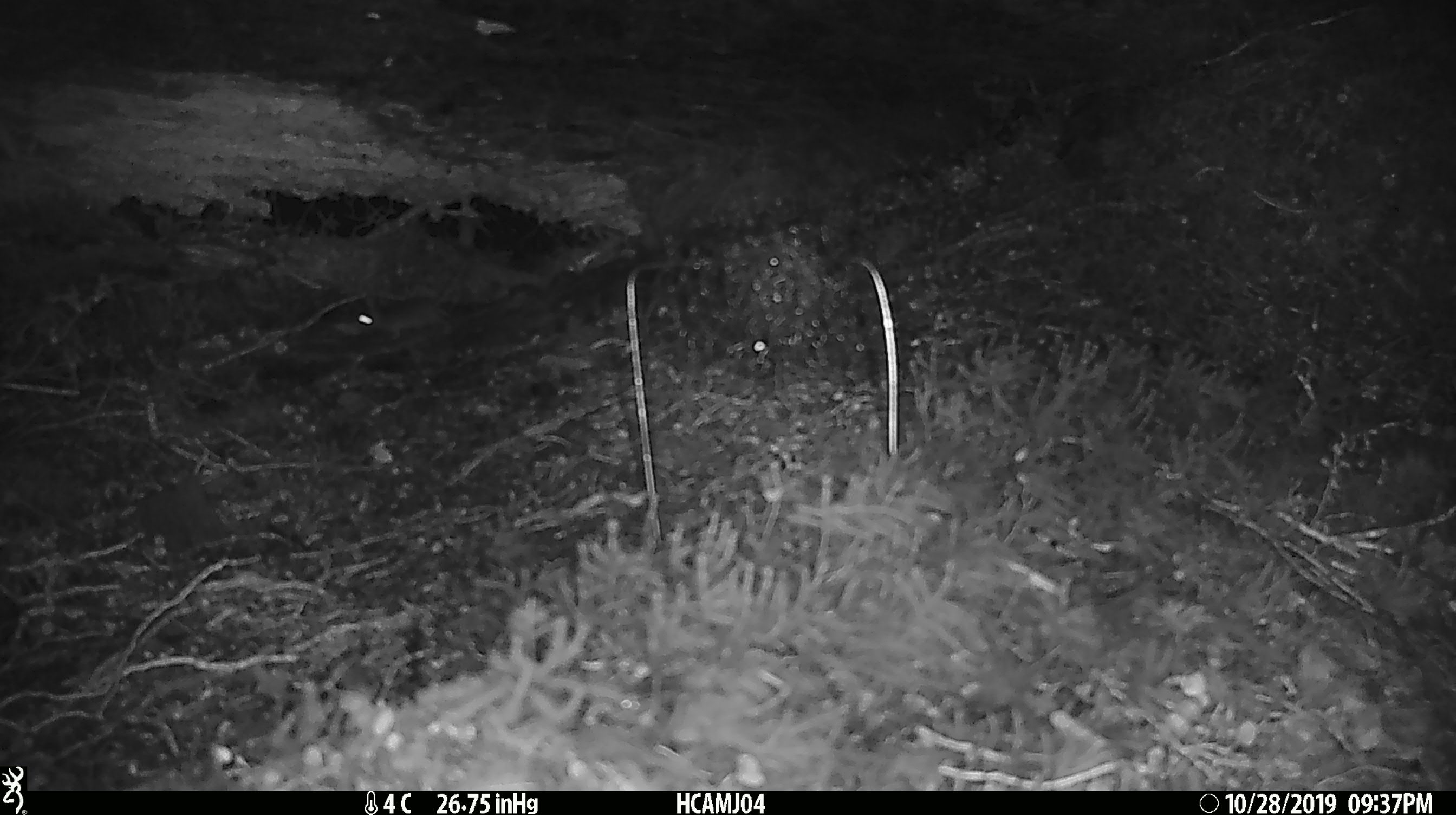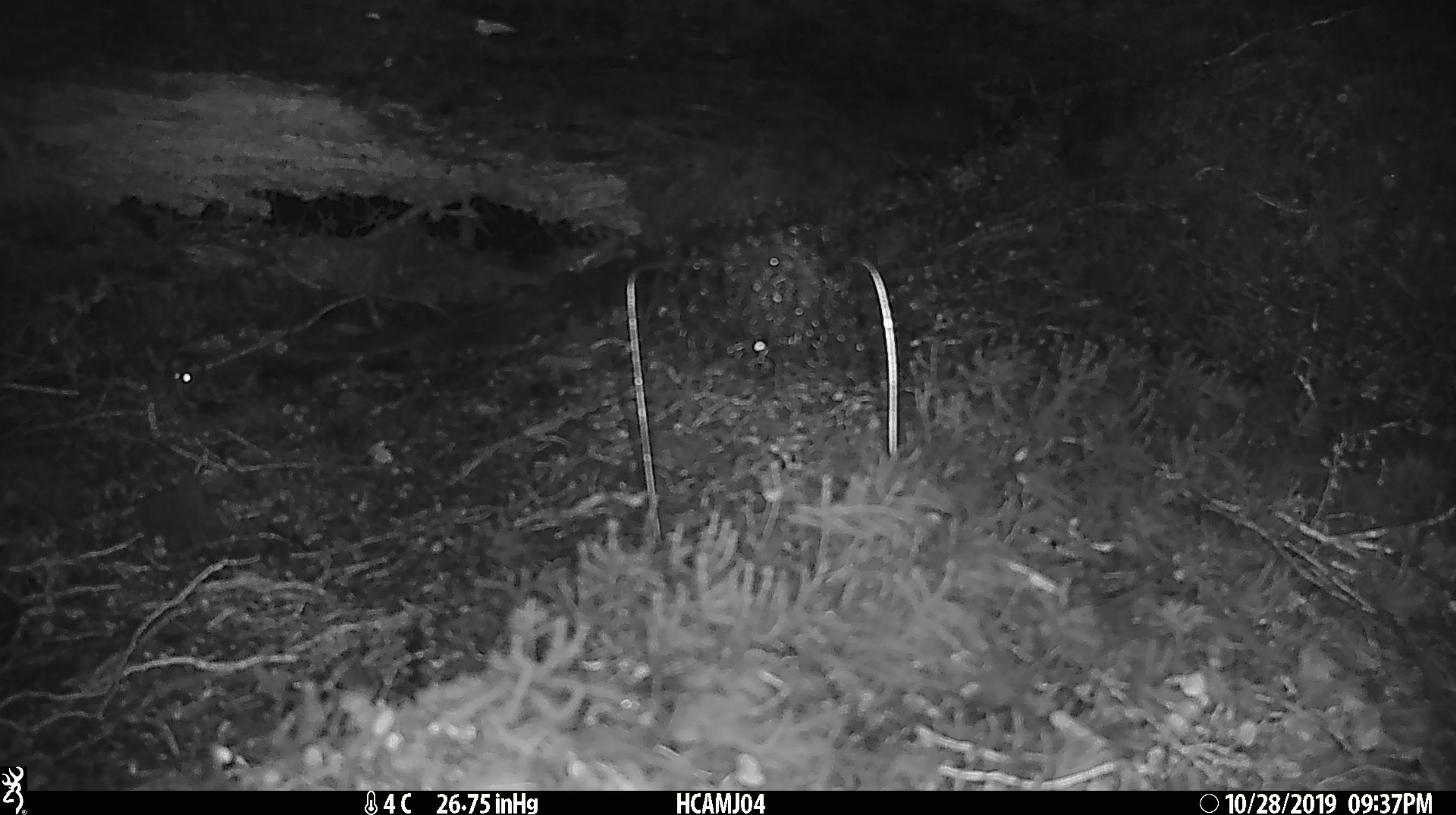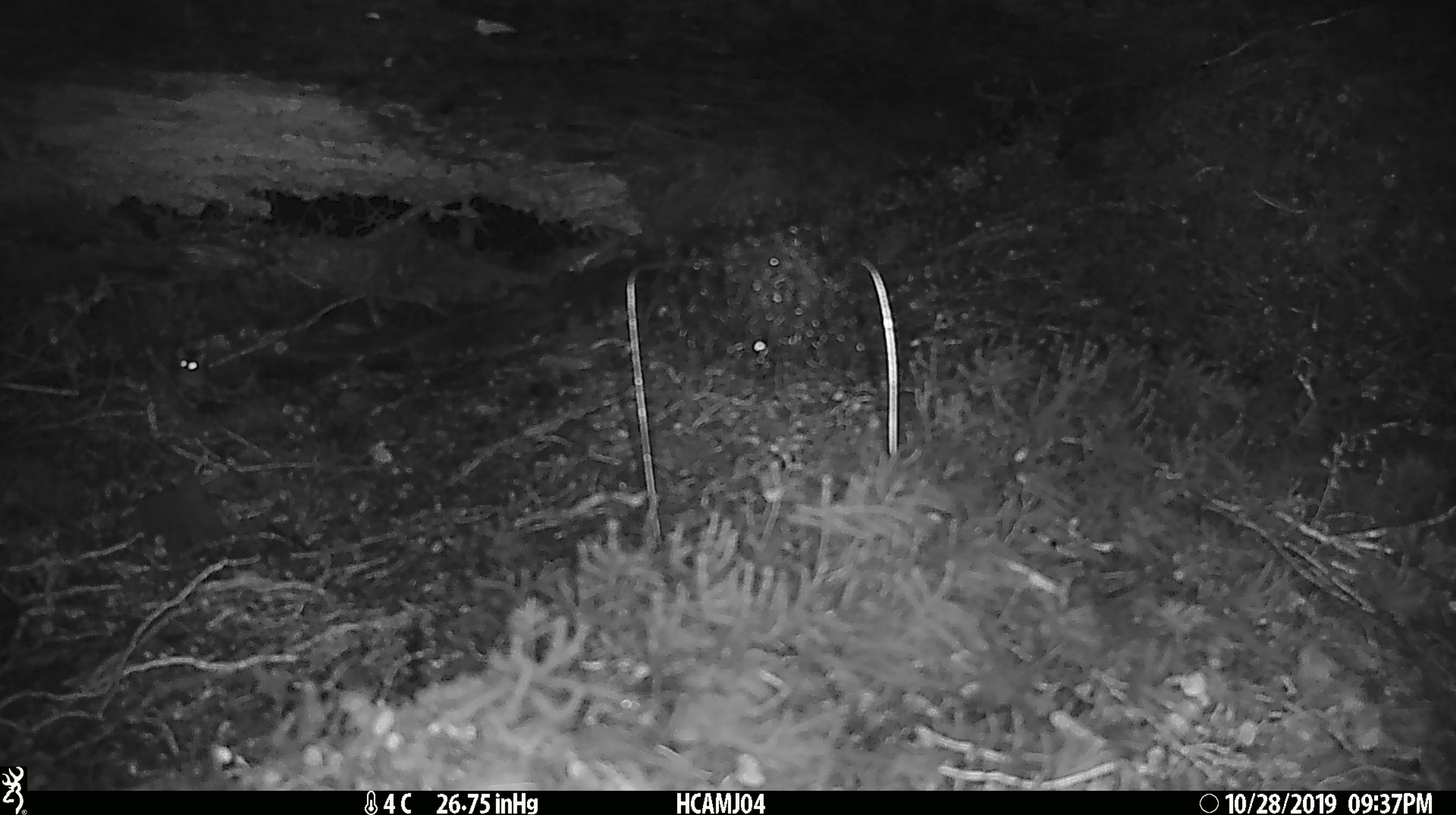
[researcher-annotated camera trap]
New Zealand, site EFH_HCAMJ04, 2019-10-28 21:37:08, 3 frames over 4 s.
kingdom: Animalia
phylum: Chordata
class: Mammalia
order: Rodentia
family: Muridae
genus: Mus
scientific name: Mus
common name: mouse